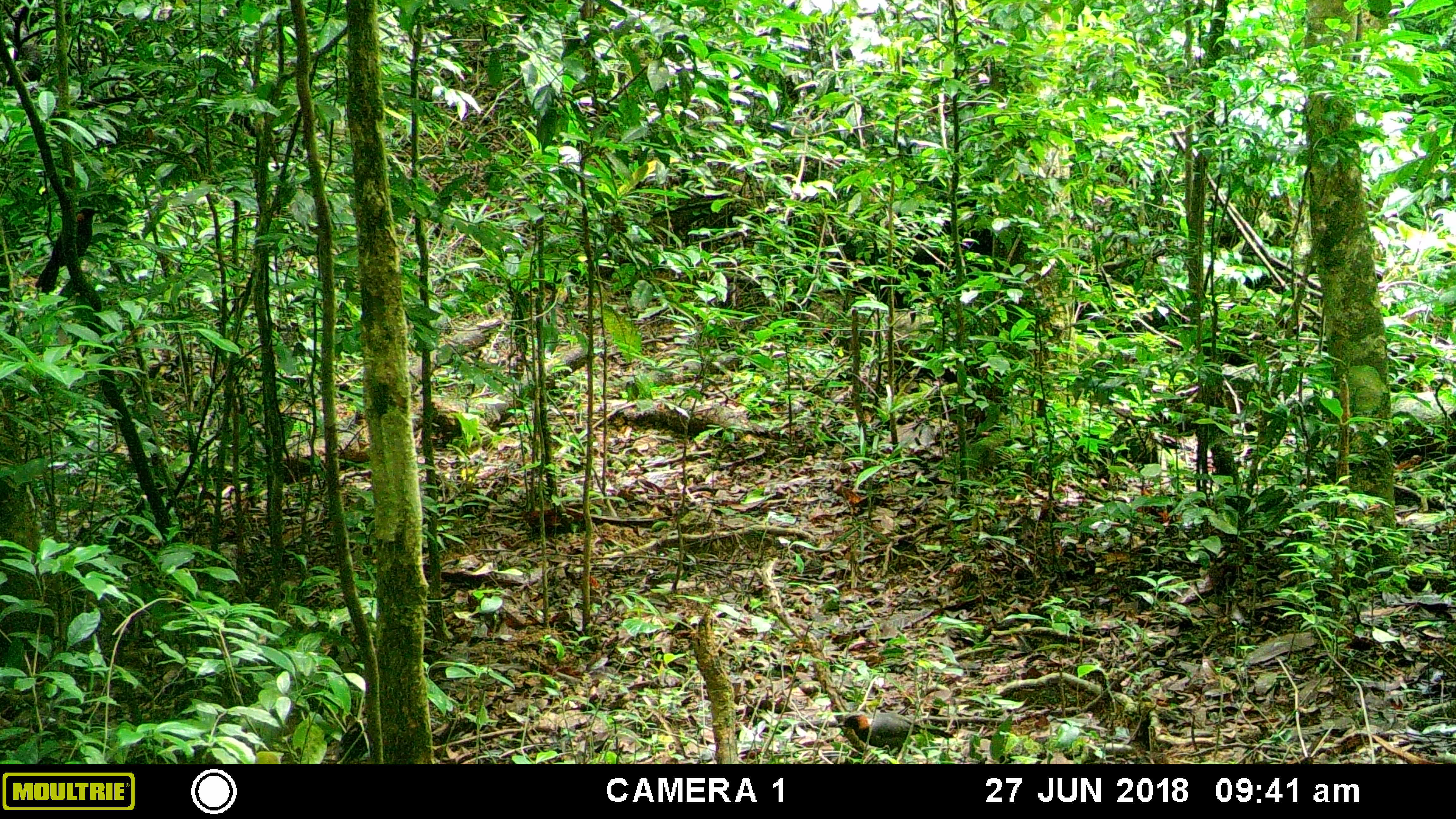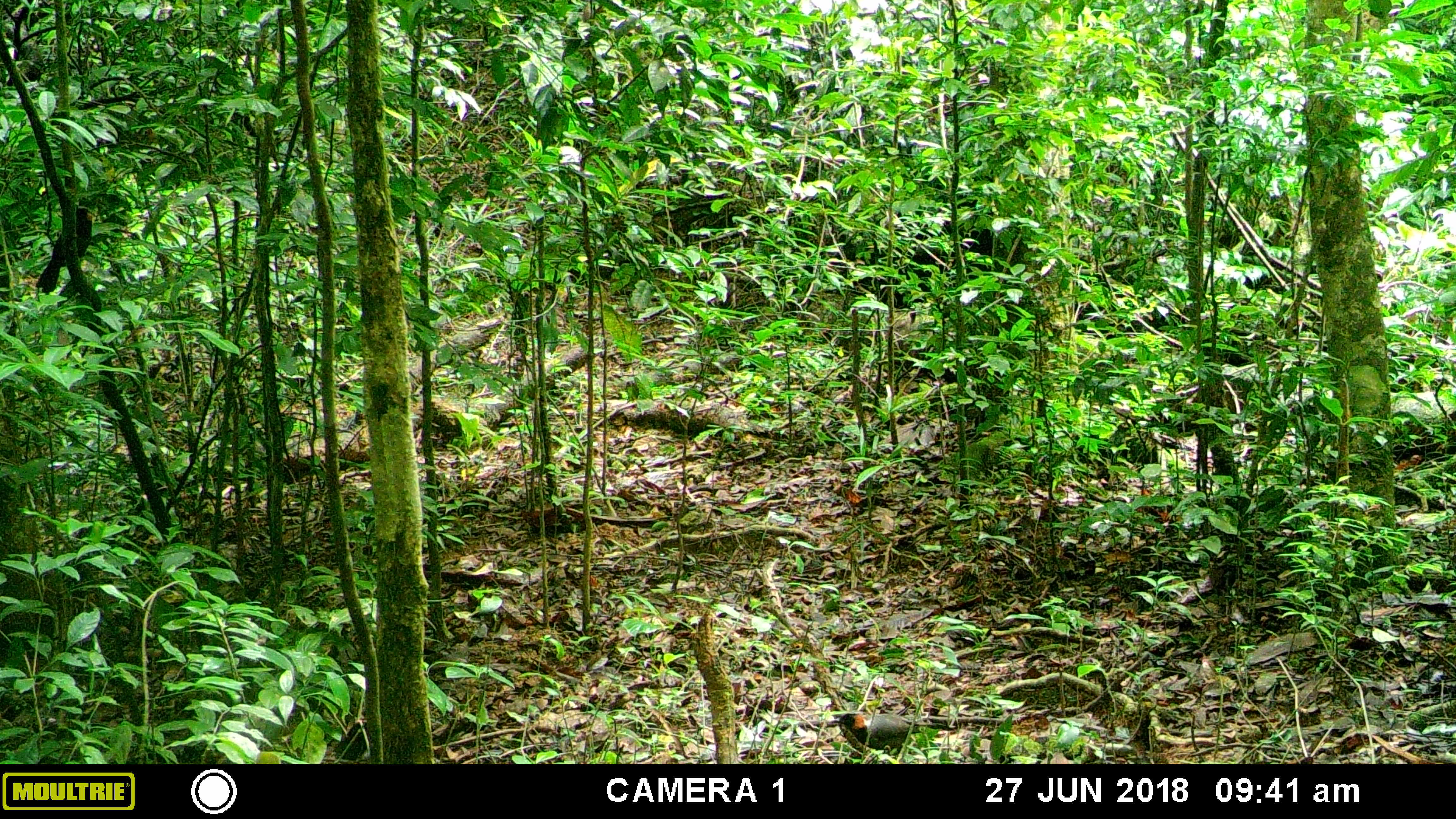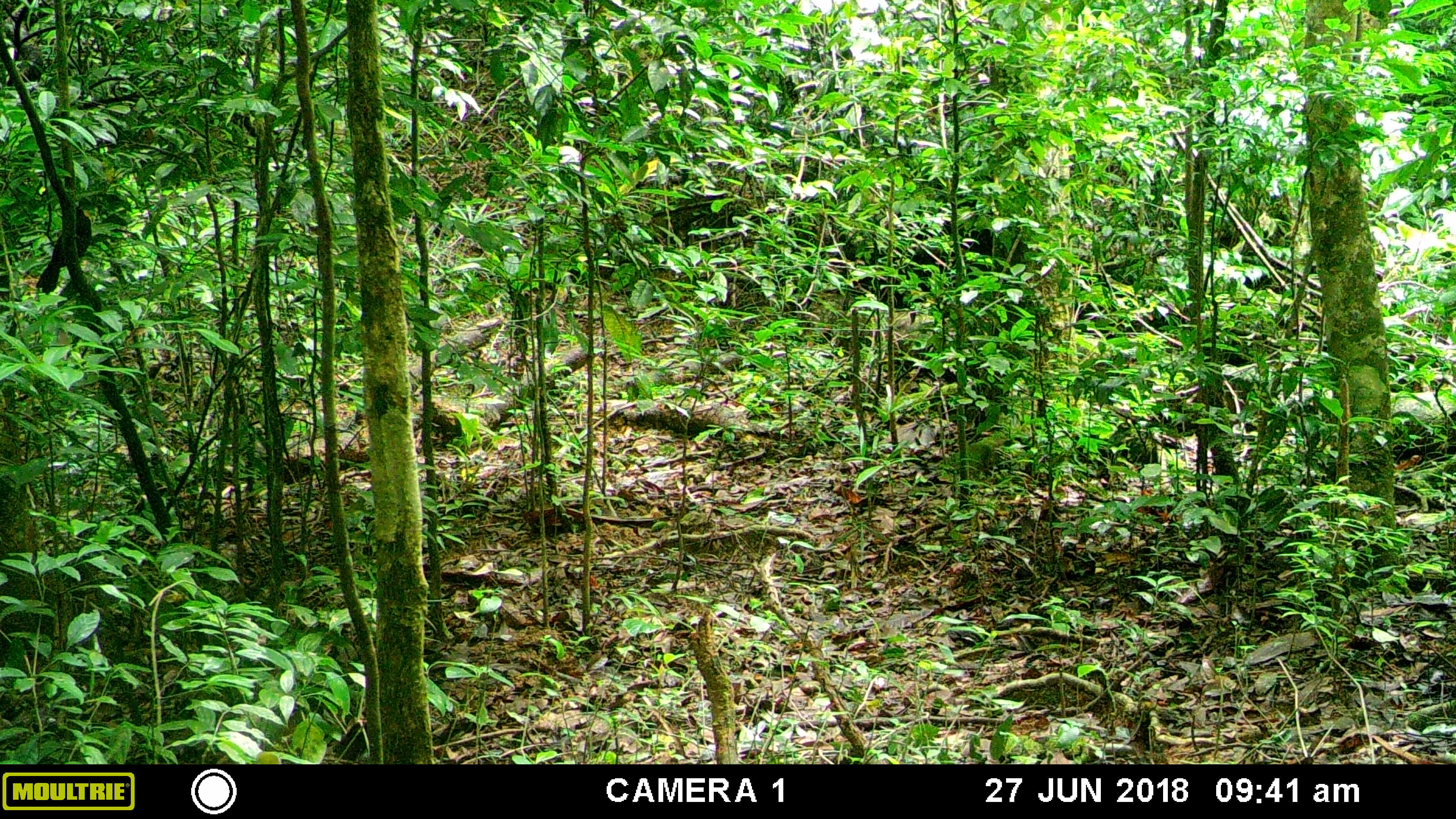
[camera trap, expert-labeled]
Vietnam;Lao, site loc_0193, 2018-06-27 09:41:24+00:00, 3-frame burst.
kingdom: Animalia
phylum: Chordata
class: Aves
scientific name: Aves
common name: bird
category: unidentified bird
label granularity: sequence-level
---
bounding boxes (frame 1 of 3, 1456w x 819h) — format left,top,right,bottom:
unidentified bird: 33,207,100,296; 833,711,954,754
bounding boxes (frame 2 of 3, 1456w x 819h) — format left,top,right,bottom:
unidentified bird: 35,207,95,296; 831,711,954,754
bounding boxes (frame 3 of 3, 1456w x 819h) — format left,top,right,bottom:
unidentified bird: 34,207,92,294